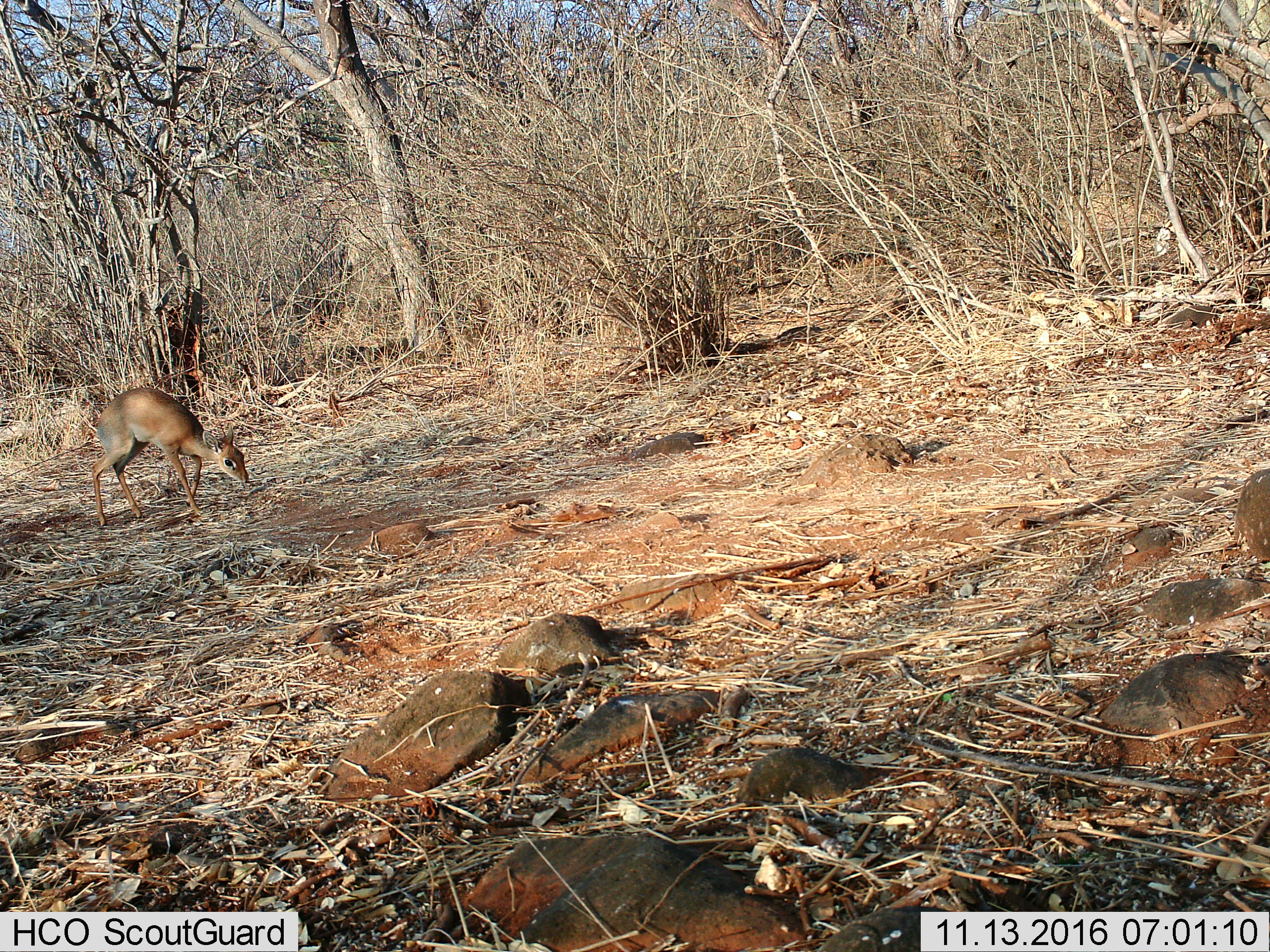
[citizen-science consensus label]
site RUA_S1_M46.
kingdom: Animalia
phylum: Chordata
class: Mammalia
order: Artiodactyla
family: Bovidae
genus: Madoqua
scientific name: Madoqua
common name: dik-dik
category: dikdik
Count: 1.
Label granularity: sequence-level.